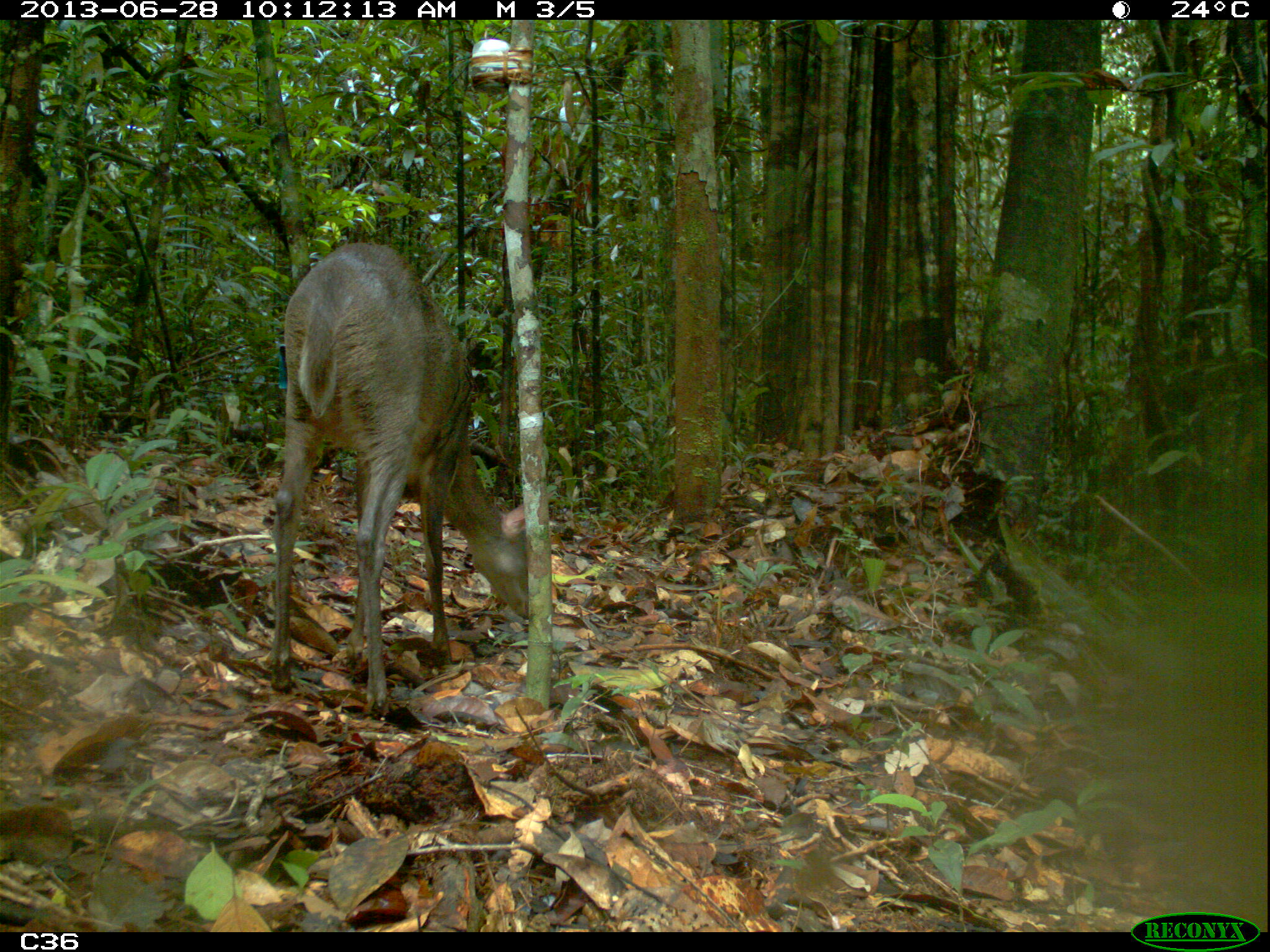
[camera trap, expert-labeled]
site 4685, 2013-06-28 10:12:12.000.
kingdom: Animalia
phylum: Chordata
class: Mammalia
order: Artiodactyla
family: Cervidae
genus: Mazama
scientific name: Mazama gouazoubira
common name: gray brocket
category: mazama gouazaoubira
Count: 1.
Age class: adult.